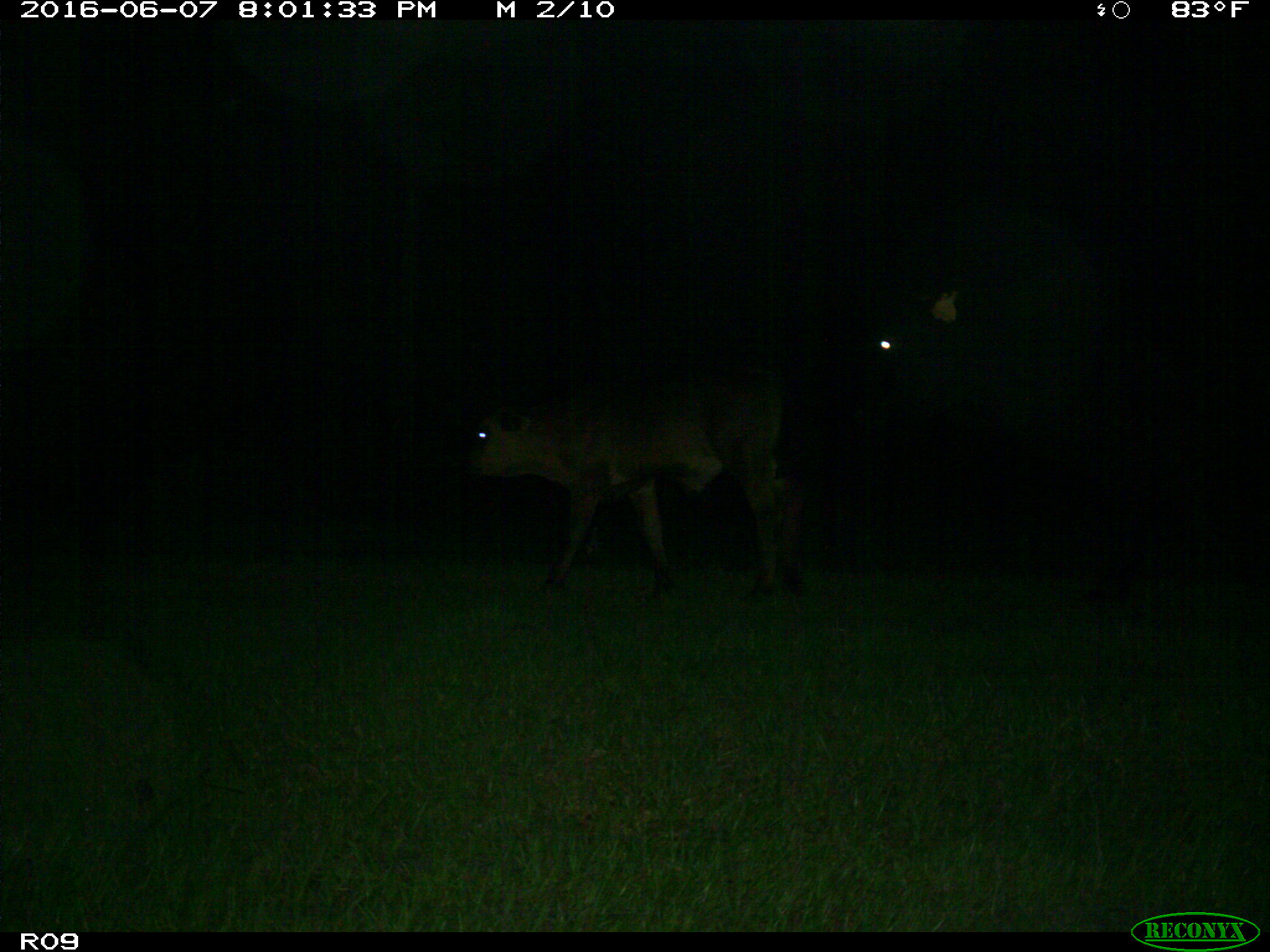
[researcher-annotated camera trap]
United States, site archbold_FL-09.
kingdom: Animalia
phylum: Chordata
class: Mammalia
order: Artiodactyla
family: Bovidae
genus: Bos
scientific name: Bos taurus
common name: domestic cow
Bos taurus (domestic cow).